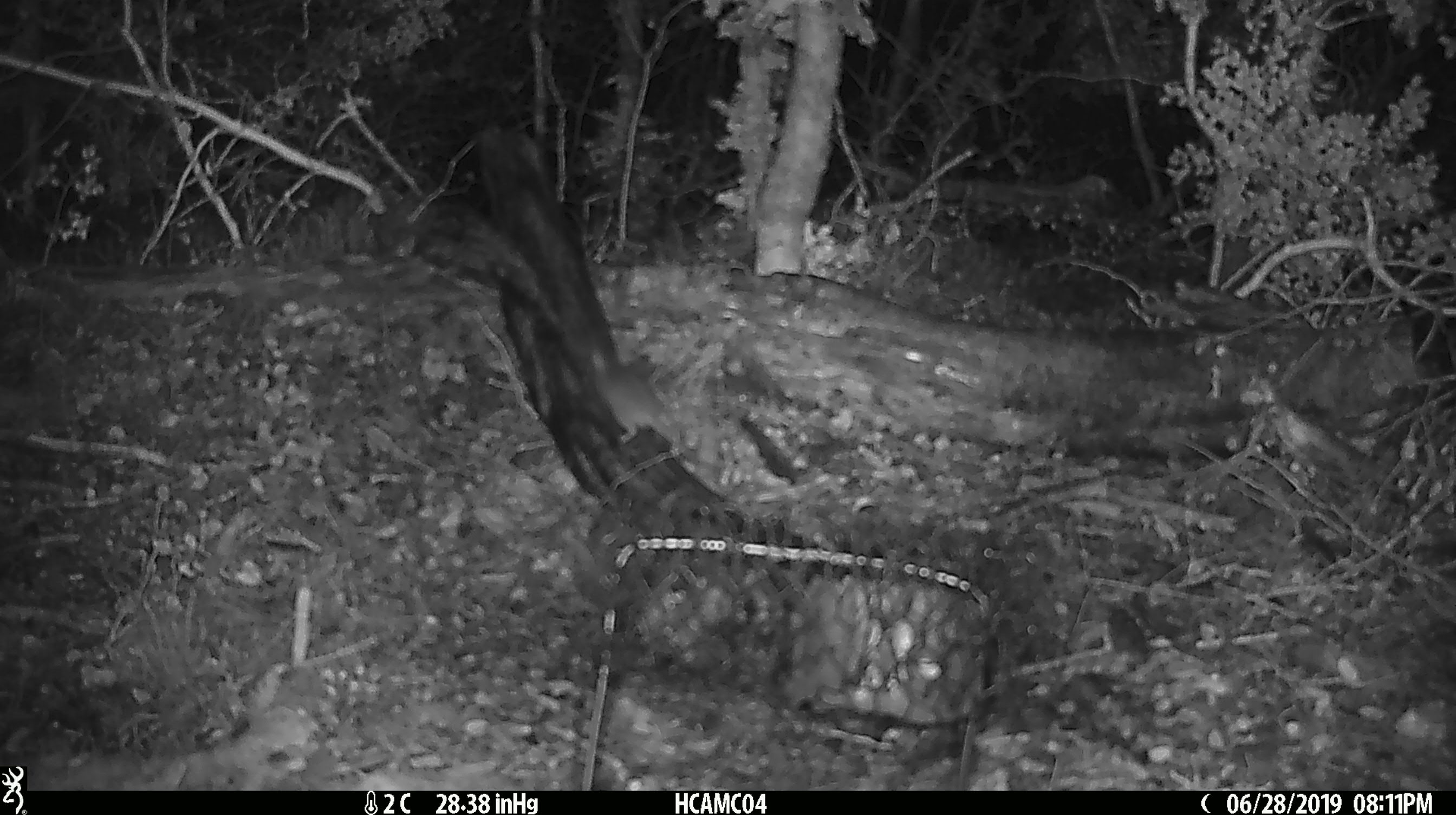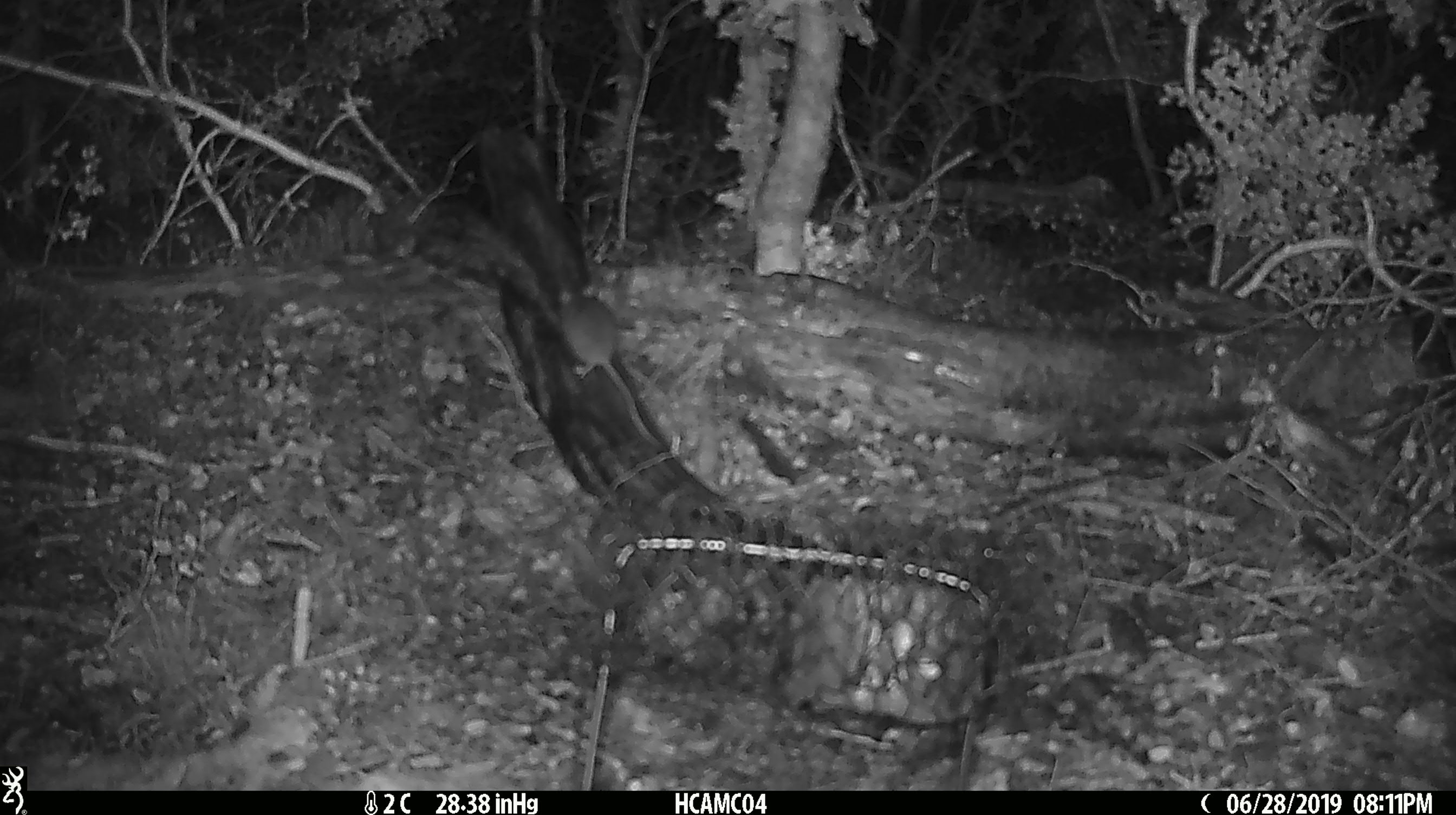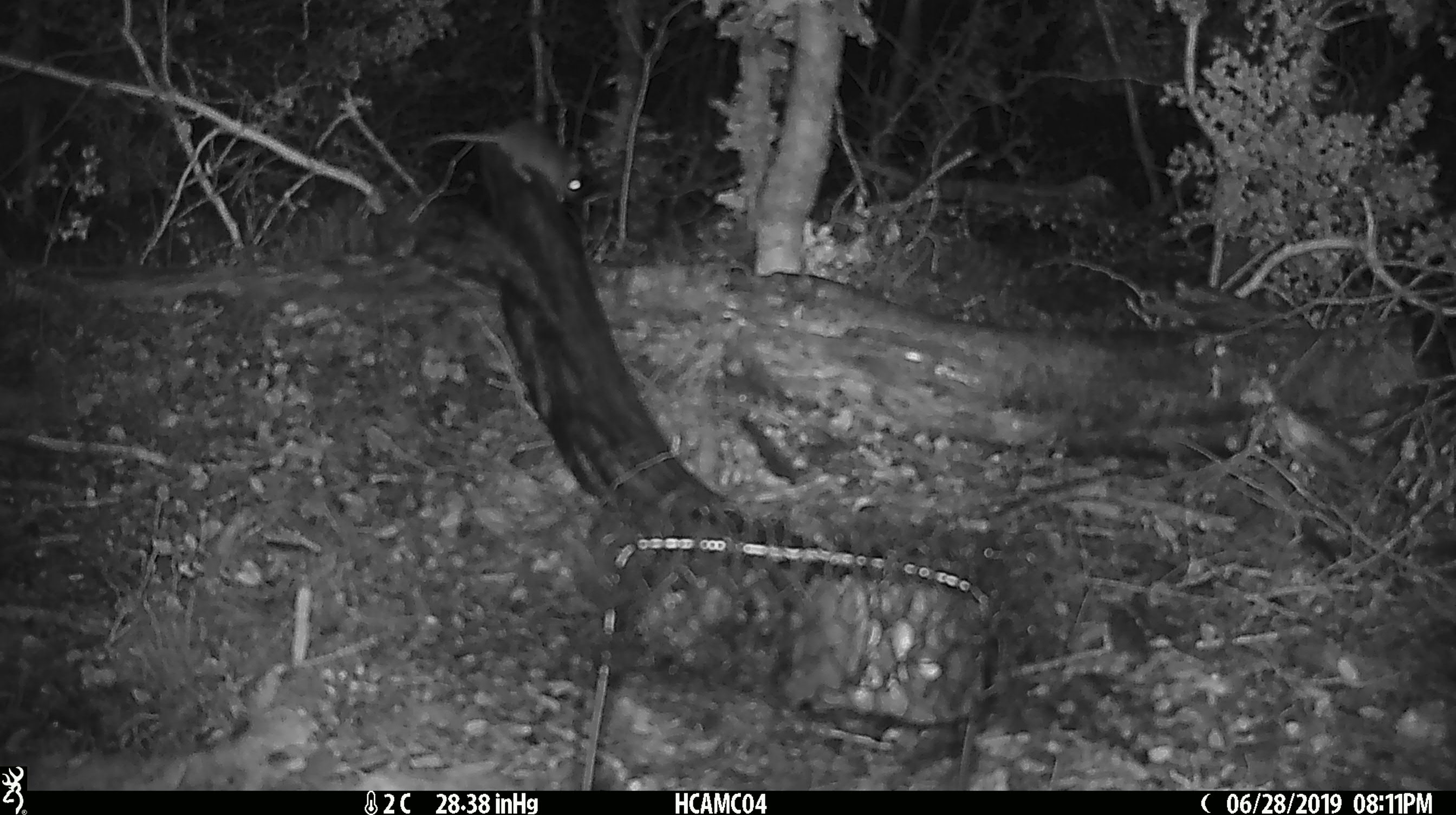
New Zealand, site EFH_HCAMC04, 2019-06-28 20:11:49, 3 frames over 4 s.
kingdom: Animalia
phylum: Chordata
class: Mammalia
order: Rodentia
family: Muridae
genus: Mus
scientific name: Mus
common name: mouse